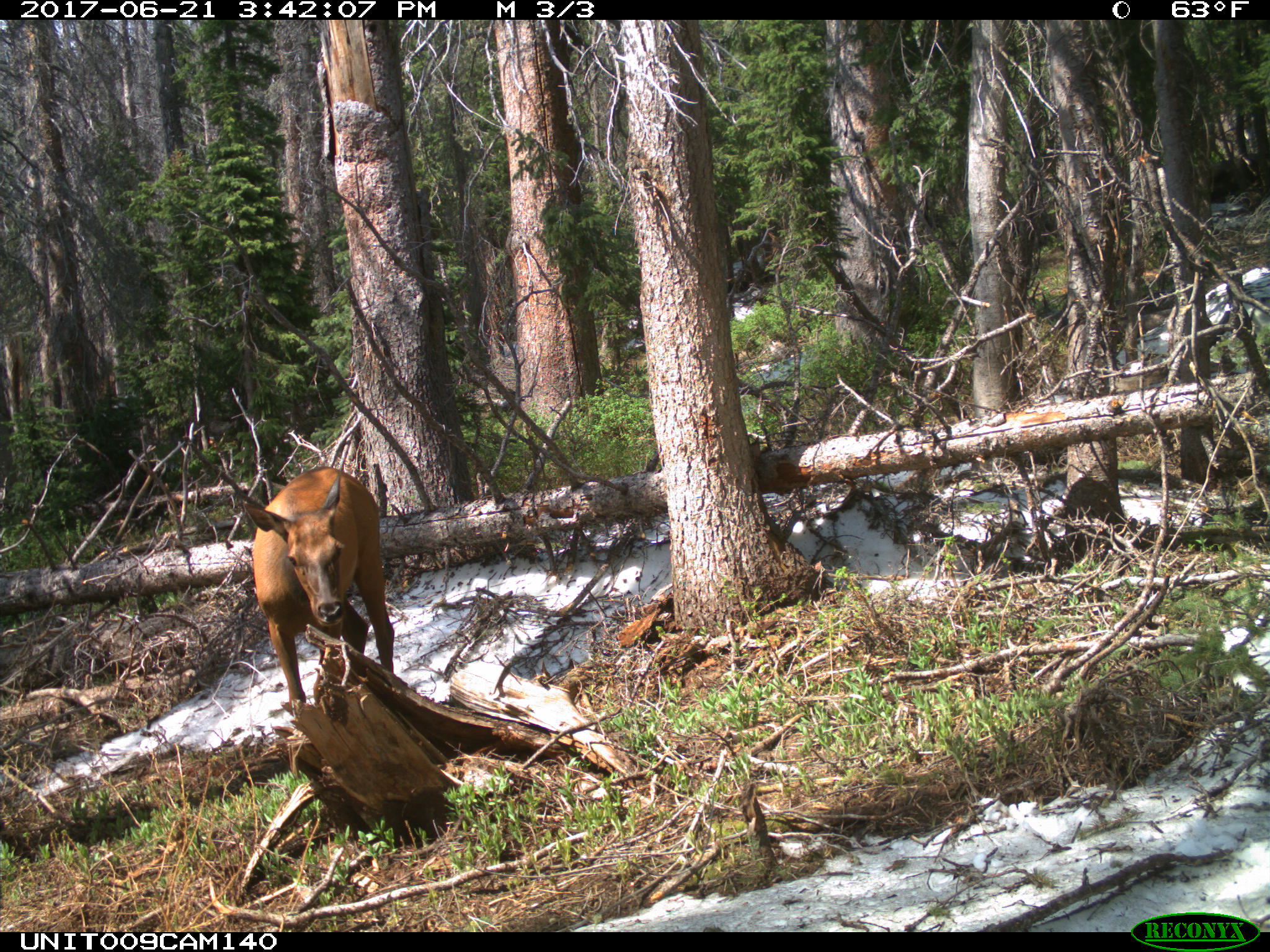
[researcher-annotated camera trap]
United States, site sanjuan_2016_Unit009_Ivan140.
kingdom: Animalia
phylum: Chordata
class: Mammalia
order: Artiodactyla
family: Cervidae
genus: Cervus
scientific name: Cervus elaphus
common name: red deer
Cervus elaphus (red deer).